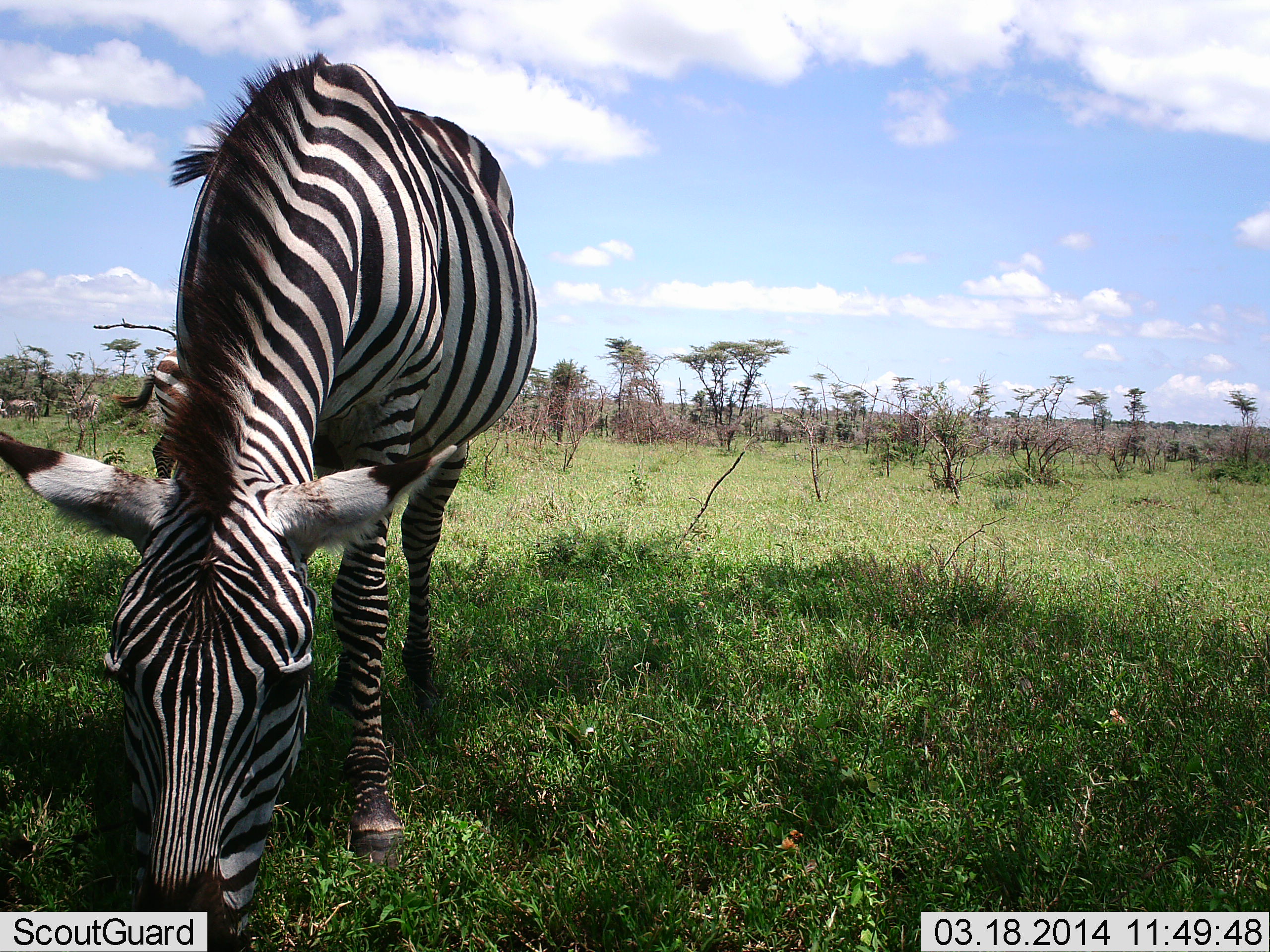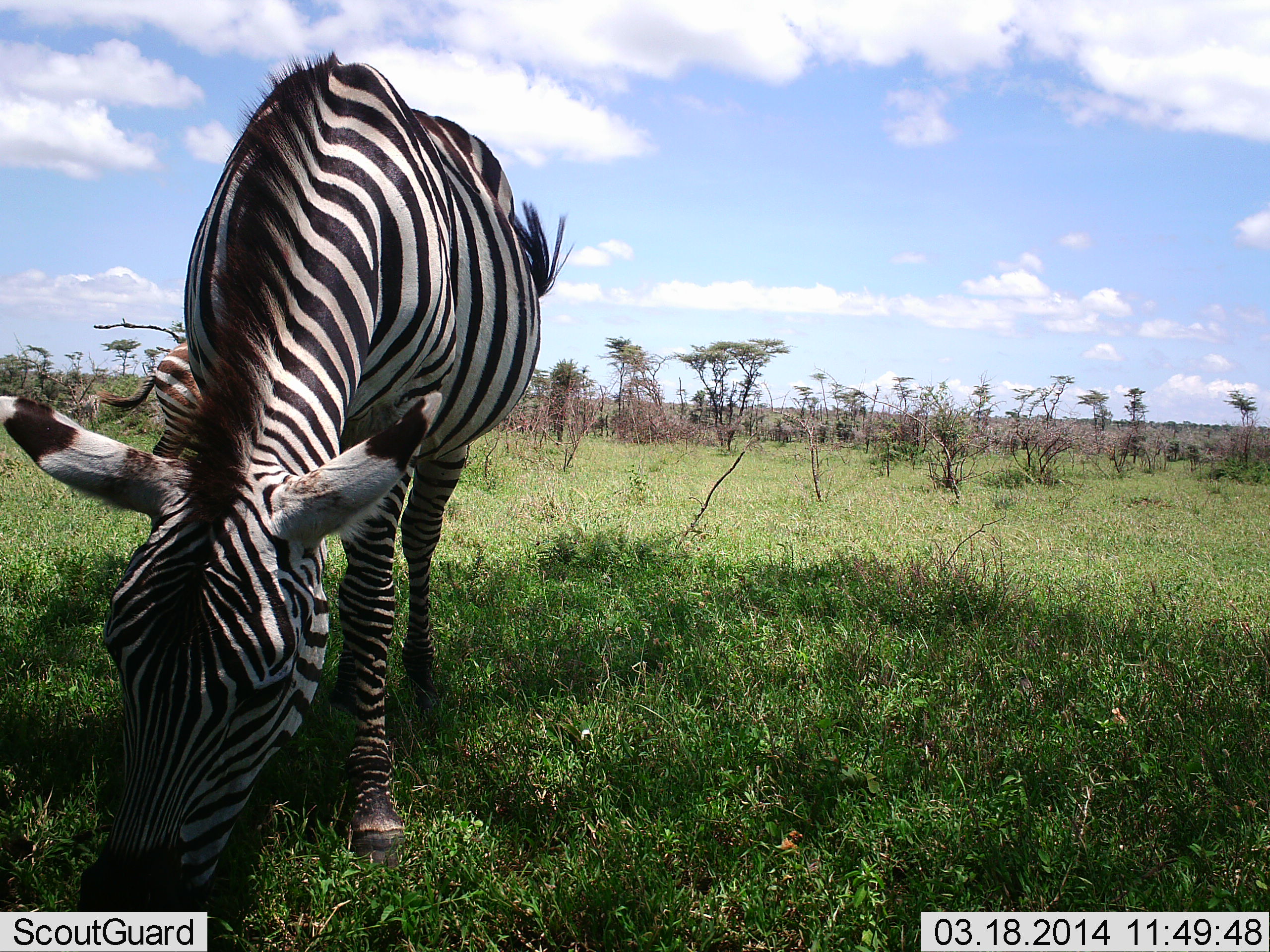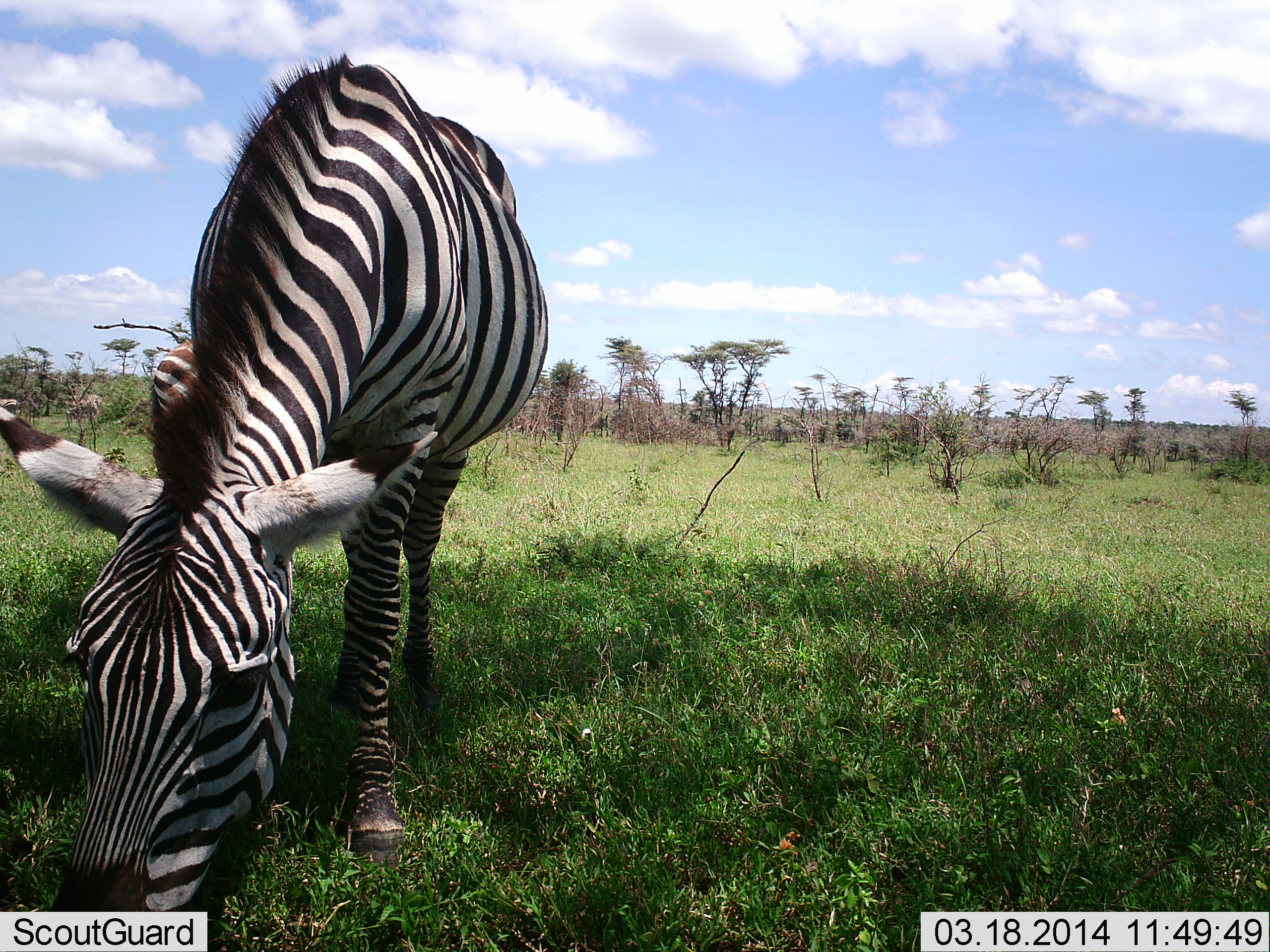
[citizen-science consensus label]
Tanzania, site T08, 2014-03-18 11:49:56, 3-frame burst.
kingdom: Animalia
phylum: Chordata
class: Mammalia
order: Perissodactyla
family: Equidae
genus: Equus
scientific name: Equus quagga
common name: plains zebra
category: zebra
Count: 2.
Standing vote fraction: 10%.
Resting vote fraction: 0%.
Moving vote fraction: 0%.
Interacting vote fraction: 0%.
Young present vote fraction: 0%.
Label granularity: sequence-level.